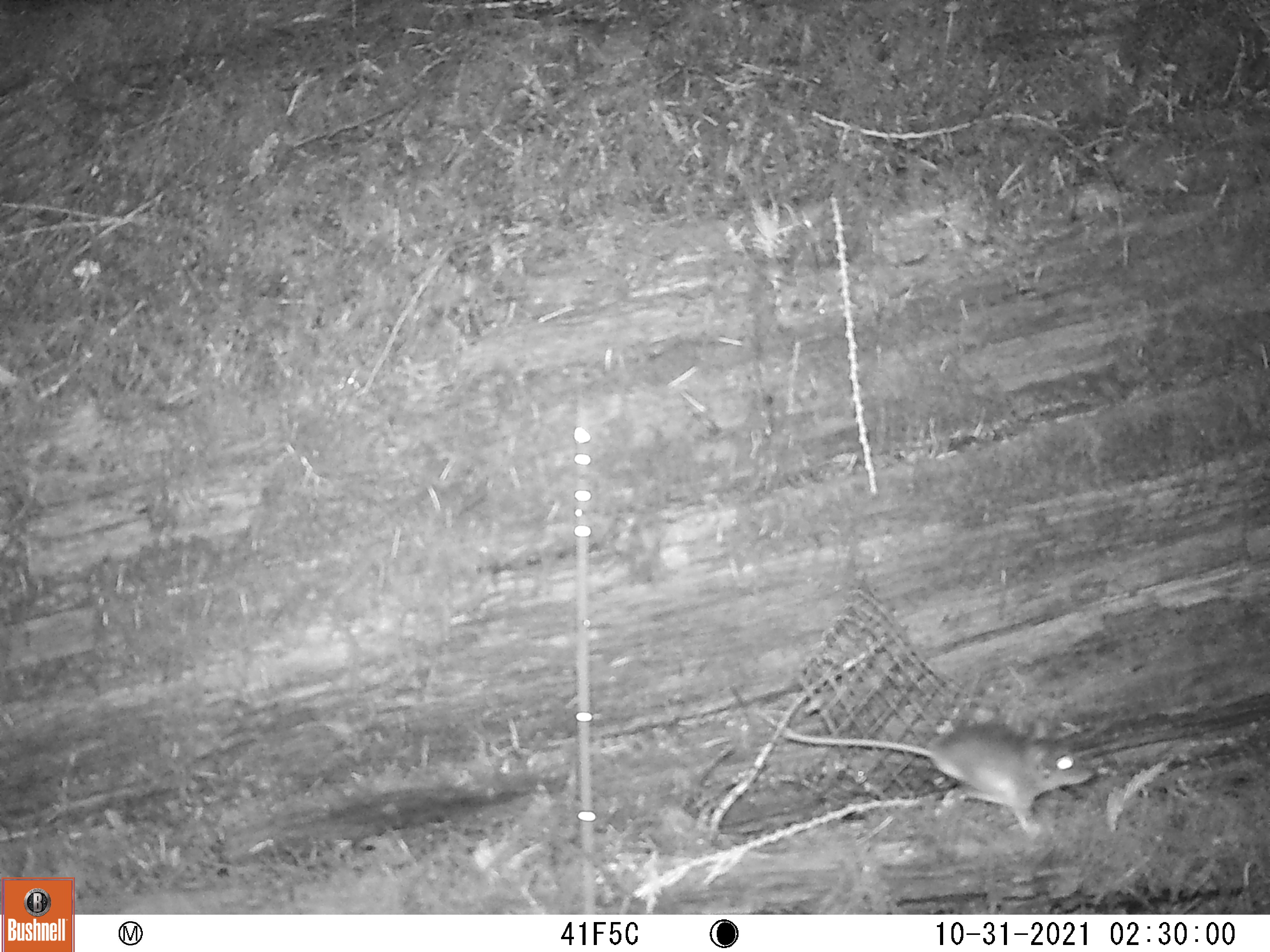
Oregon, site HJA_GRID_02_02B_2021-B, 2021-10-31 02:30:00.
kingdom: Animalia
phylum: Chordata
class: Mammalia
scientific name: Mammalia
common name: small mammal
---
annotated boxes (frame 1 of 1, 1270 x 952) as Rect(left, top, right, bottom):
small mammal: Rect(727, 676, 1119, 842)